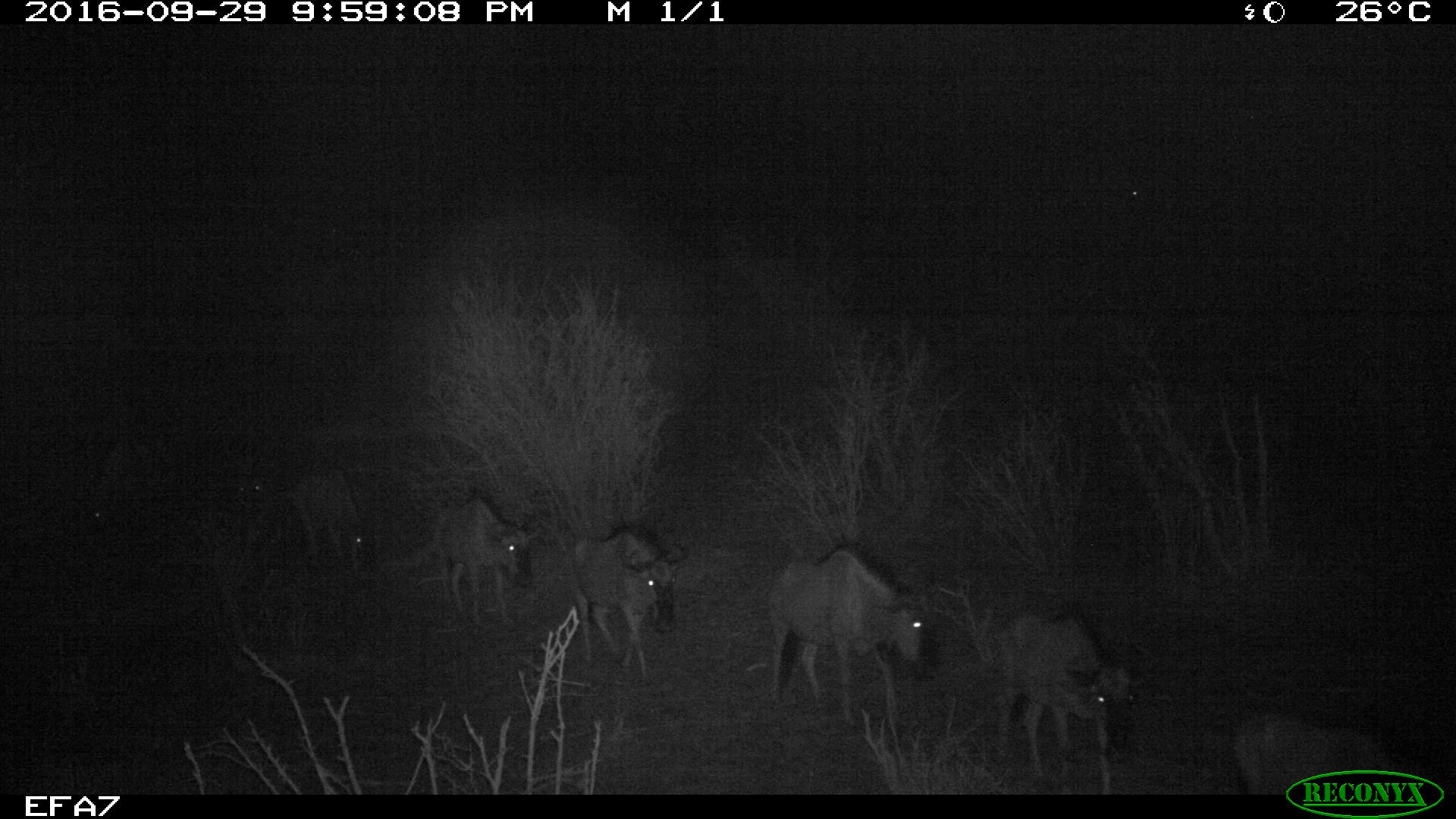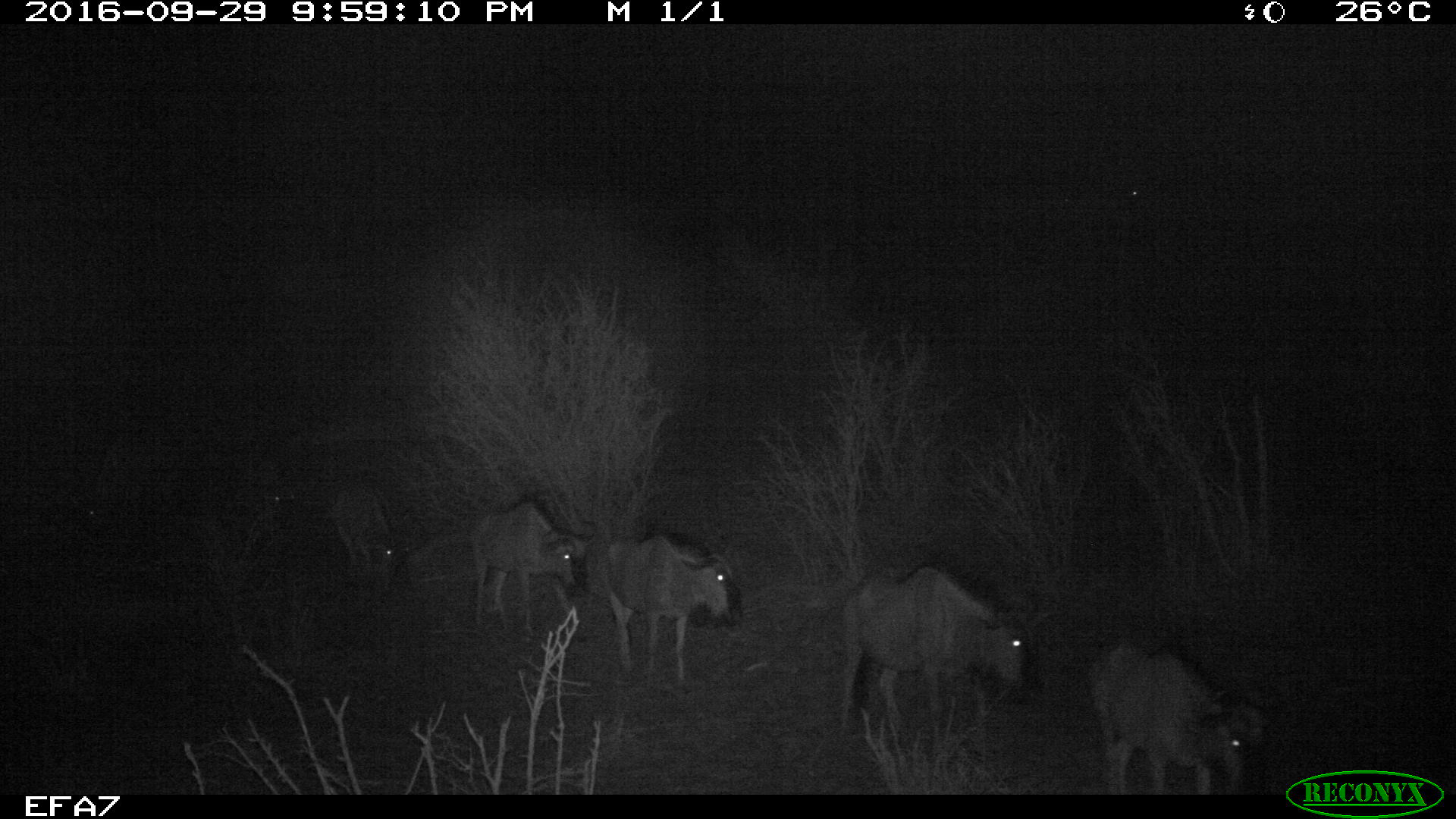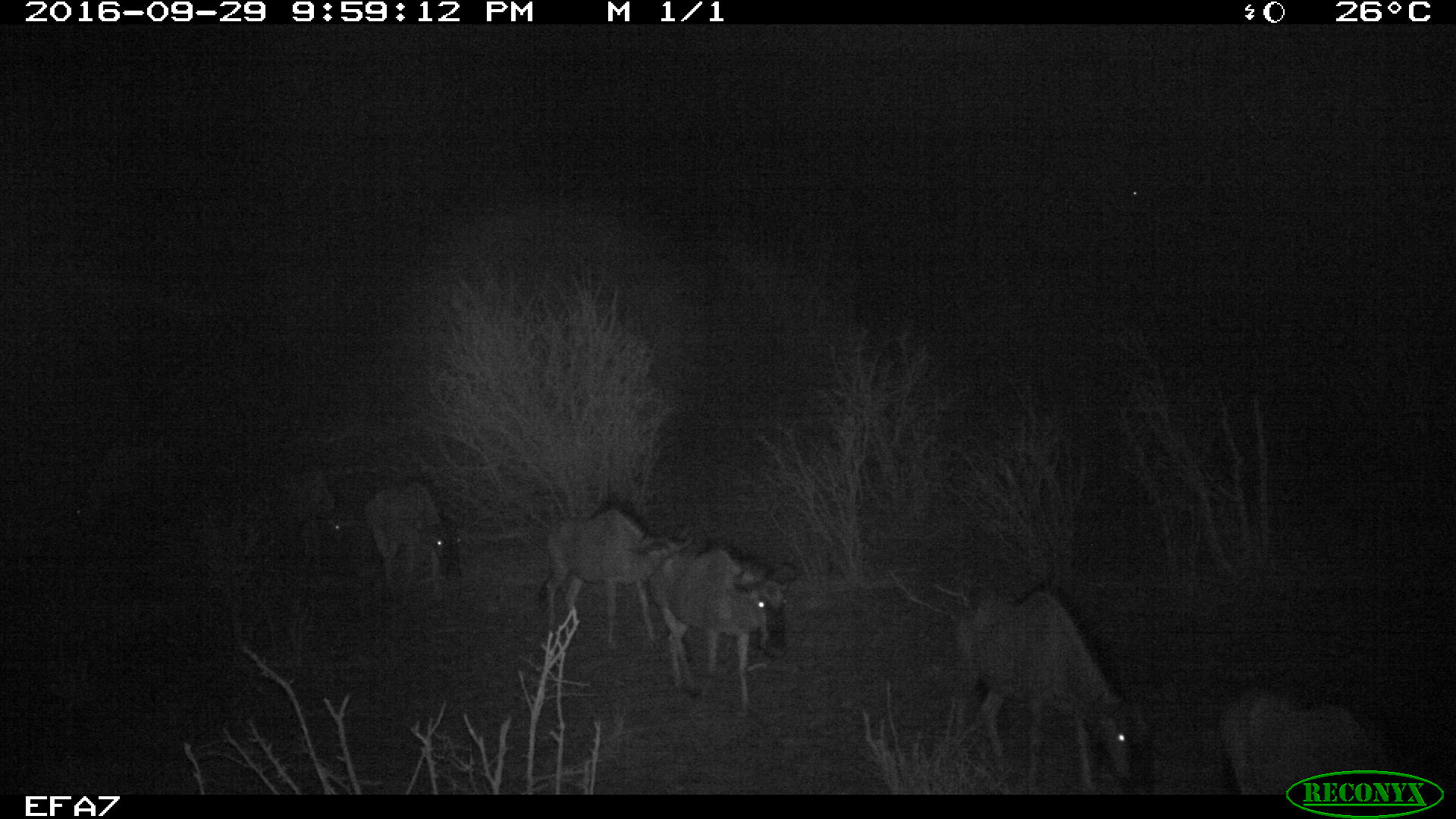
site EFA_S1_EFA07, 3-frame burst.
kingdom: Animalia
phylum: Chordata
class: Mammalia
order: Artiodactyla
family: Bovidae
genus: Connochaetes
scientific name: Connochaetes taurinus taurinus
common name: blue wildebeest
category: wildebeestblue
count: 11-50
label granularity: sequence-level